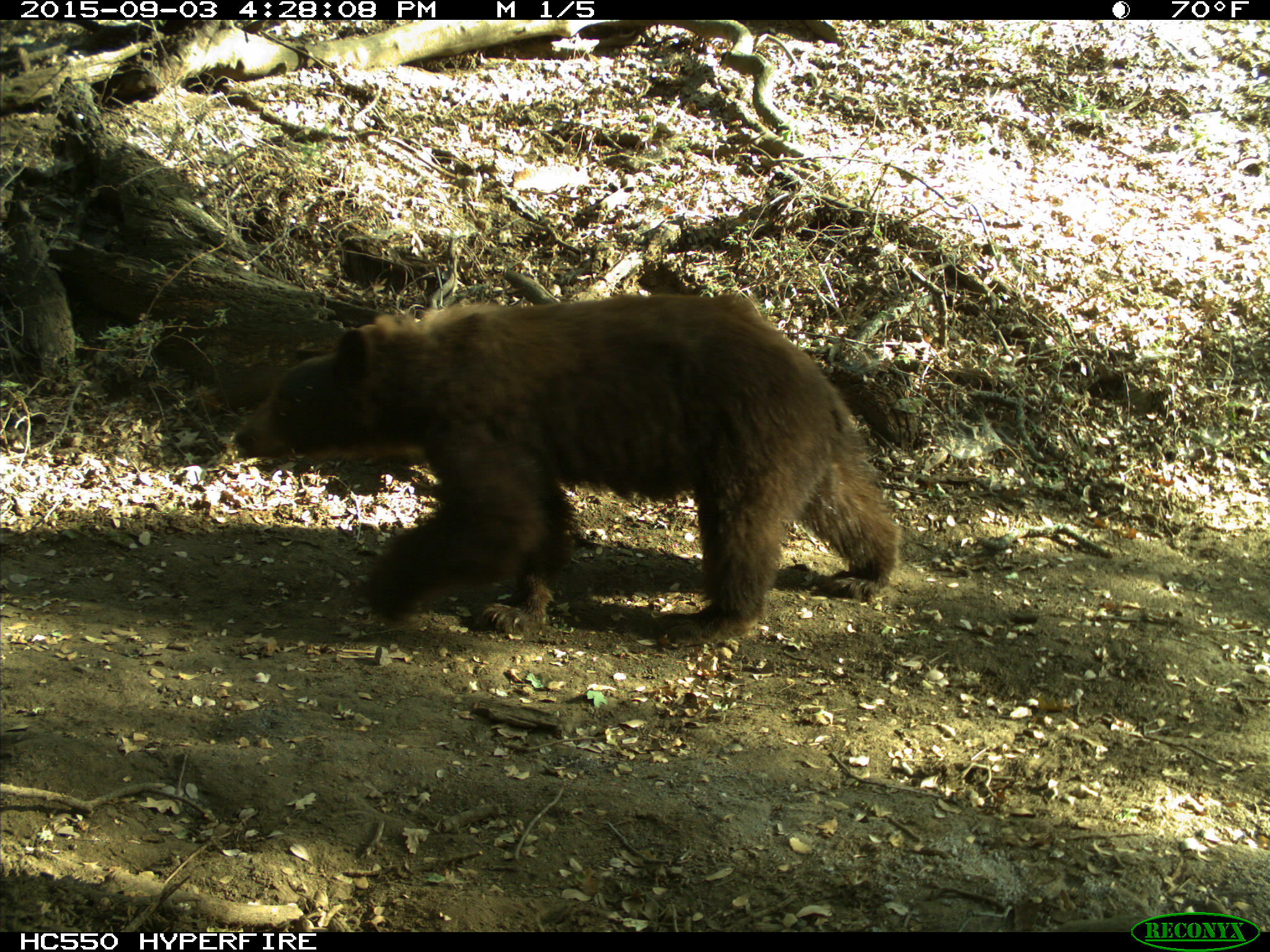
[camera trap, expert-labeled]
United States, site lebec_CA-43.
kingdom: Animalia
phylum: Chordata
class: Mammalia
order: Carnivora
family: Ursidae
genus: Ursus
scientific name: Ursus americanus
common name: american black bear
Ursus americanus (american black bear).